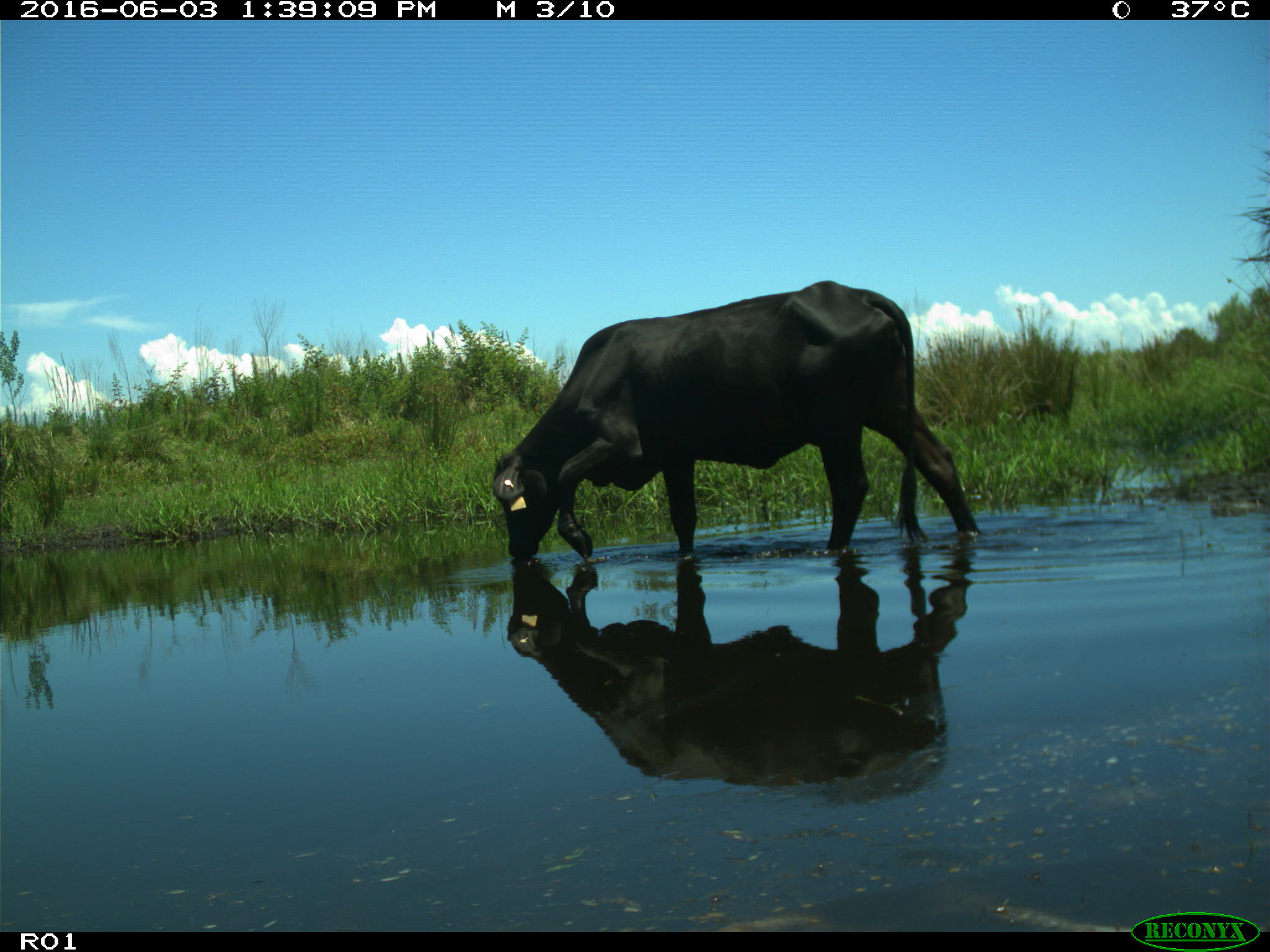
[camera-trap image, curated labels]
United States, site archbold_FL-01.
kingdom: Animalia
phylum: Chordata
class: Mammalia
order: Artiodactyla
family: Bovidae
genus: Bos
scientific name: Bos taurus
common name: domestic cow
Bos taurus (domestic cow).